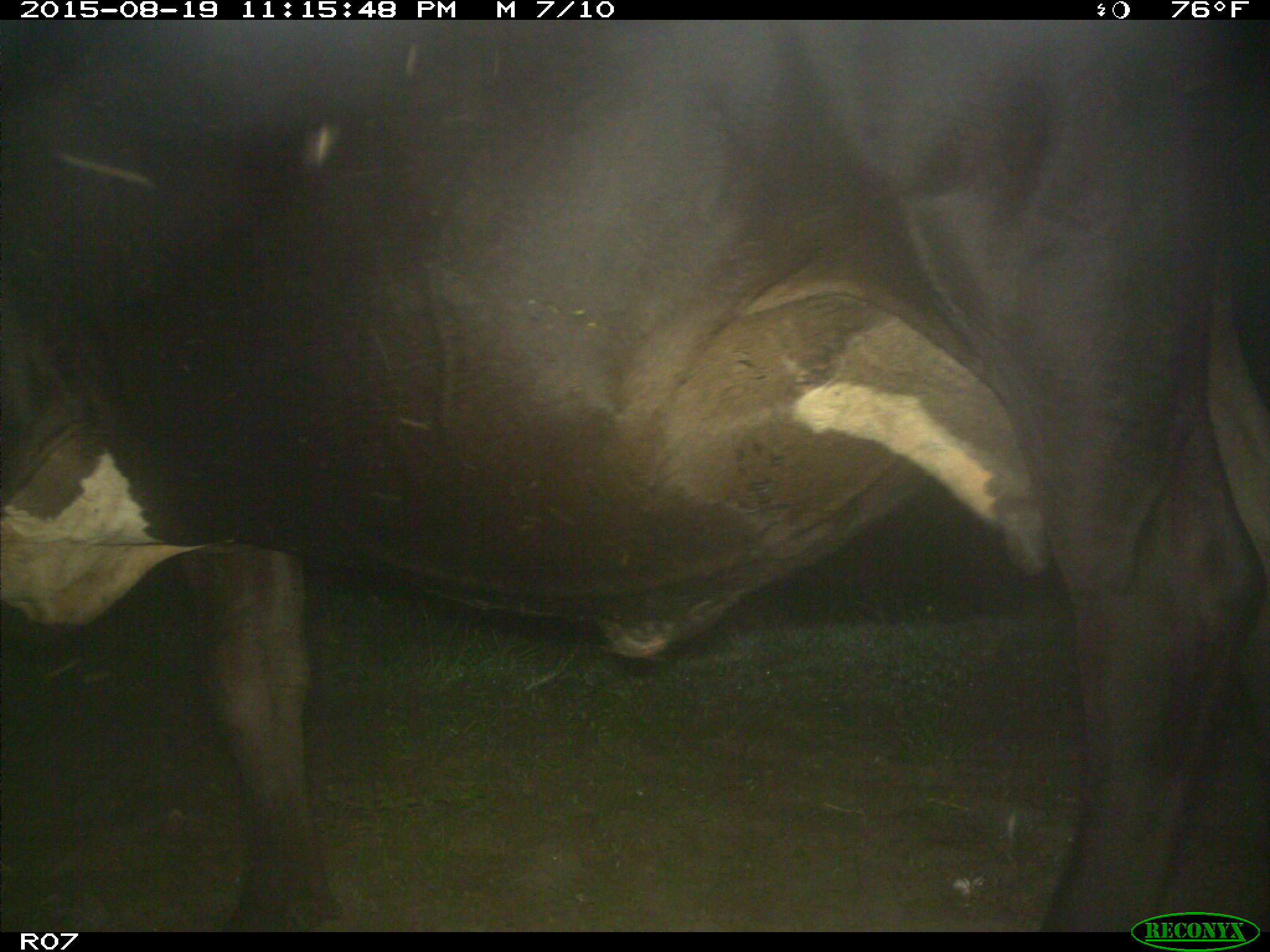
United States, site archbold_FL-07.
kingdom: Animalia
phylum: Chordata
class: Mammalia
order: Artiodactyla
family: Bovidae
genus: Bos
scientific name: Bos taurus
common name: domestic cow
Bos taurus (domestic cow).